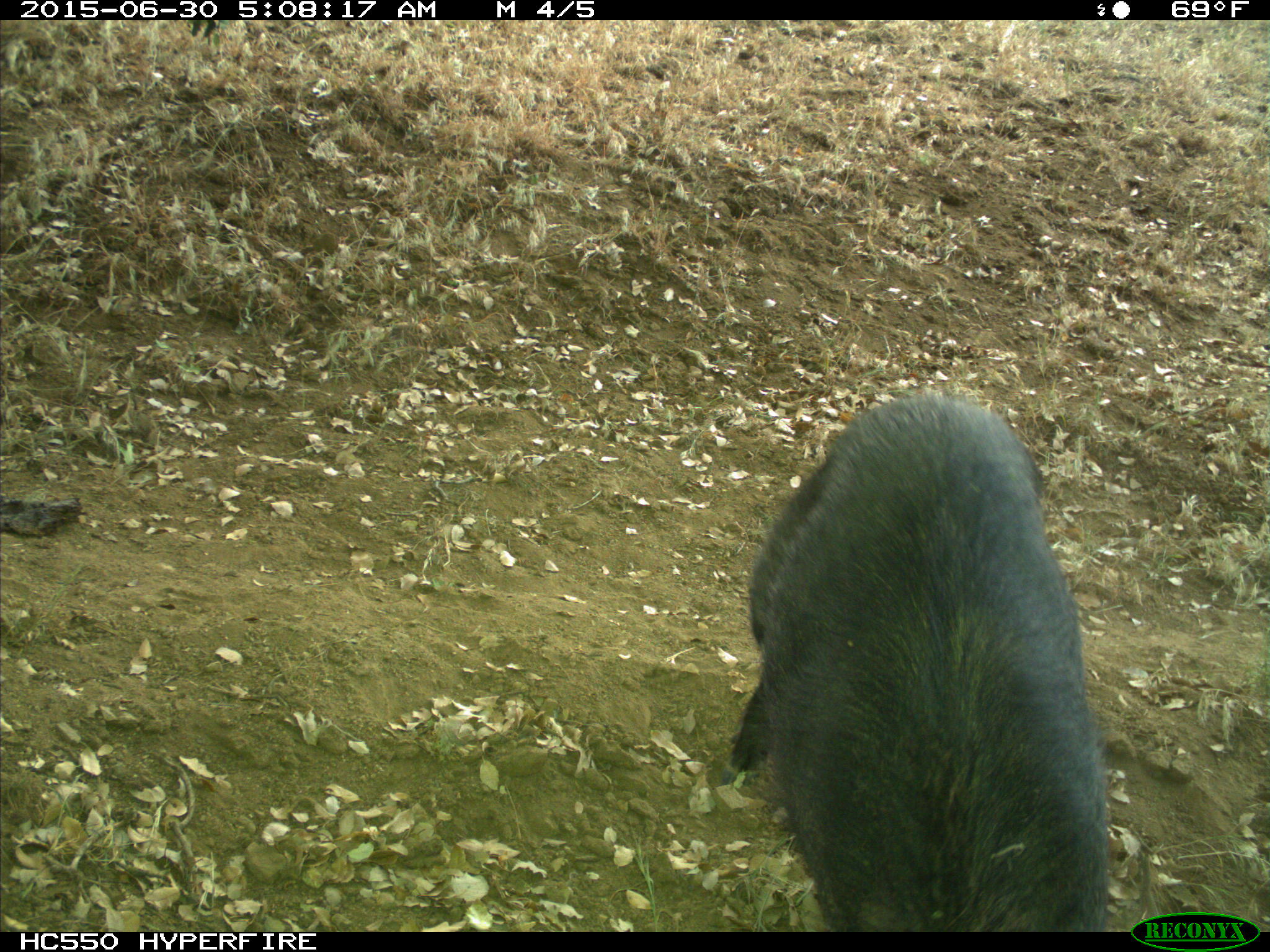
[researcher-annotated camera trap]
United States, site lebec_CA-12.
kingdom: Animalia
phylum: Chordata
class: Mammalia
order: Artiodactyla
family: Suidae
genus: Sus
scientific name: Sus scrofa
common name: wild boar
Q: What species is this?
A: Sus scrofa (wild boar).